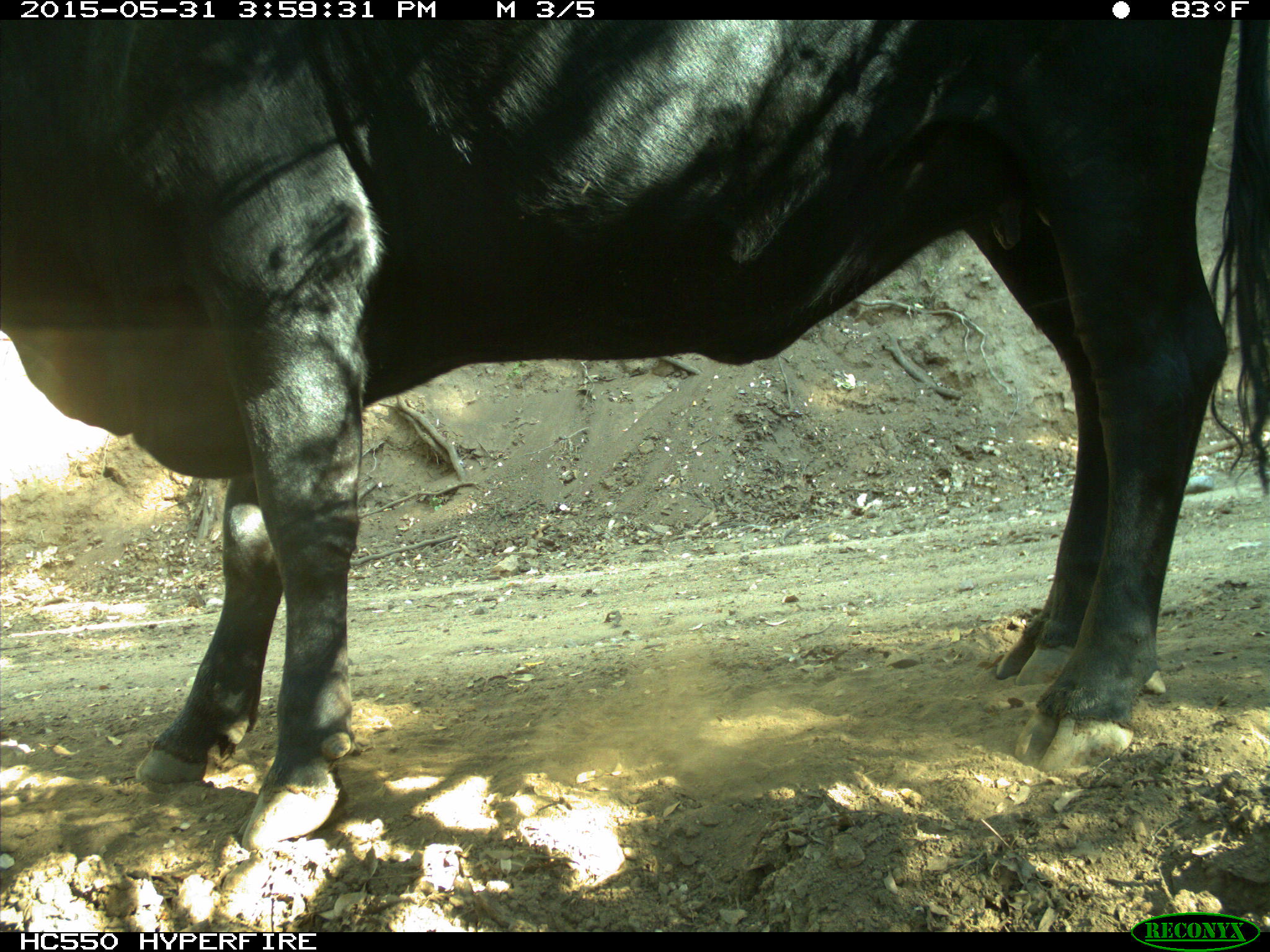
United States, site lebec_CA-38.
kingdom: Animalia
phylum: Chordata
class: Mammalia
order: Artiodactyla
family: Bovidae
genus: Bos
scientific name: Bos taurus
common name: domestic cow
Bos taurus (domestic cow).